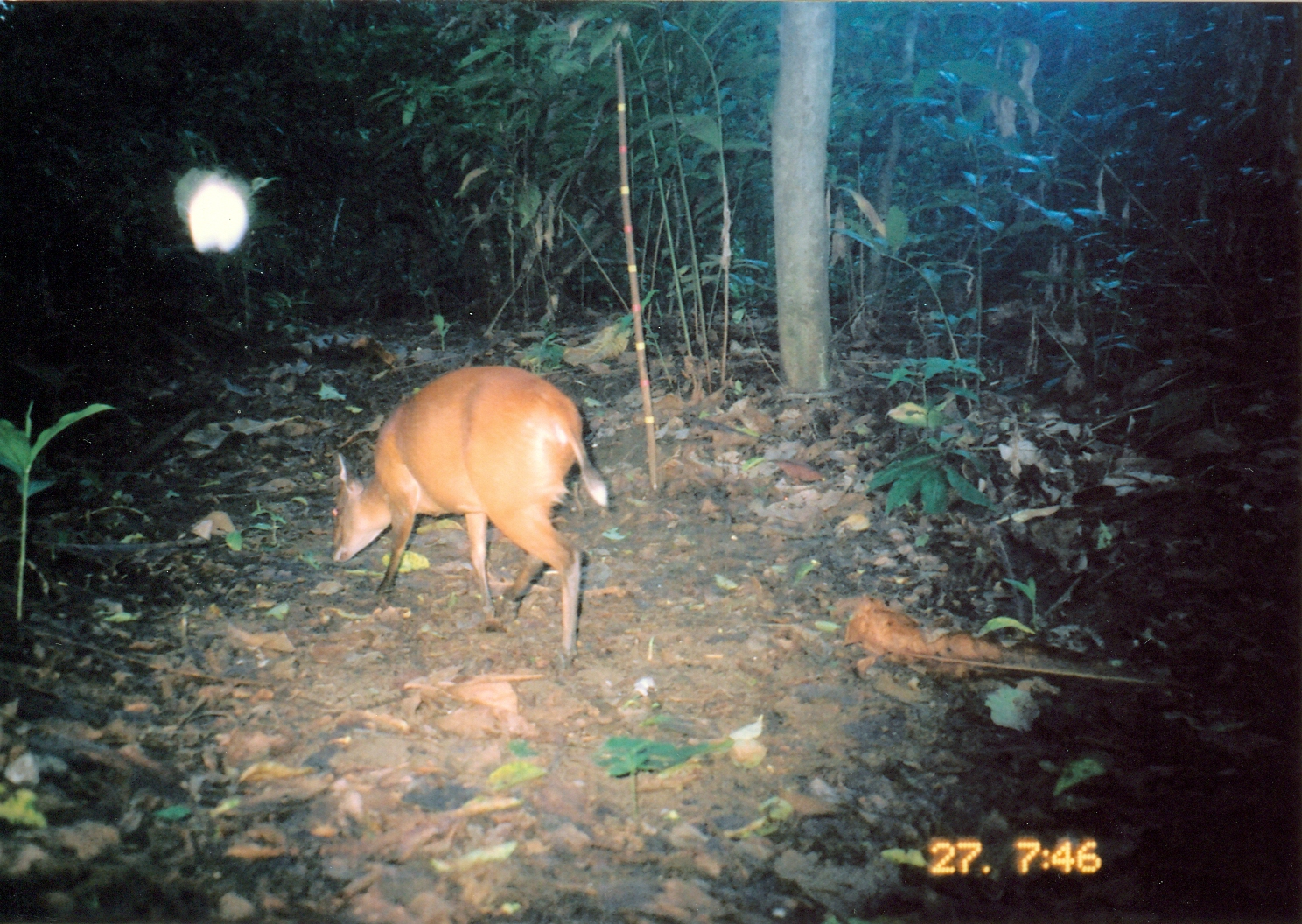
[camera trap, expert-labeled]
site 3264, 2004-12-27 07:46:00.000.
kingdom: Animalia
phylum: Chordata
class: Mammalia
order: Artiodactyla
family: Bovidae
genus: Cephalophus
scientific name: Cephalophus harveyi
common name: harvey's duiker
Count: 1.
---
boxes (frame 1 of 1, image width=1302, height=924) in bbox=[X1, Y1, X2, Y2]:
cephalophus harveyi: bbox=[328, 363, 610, 669]